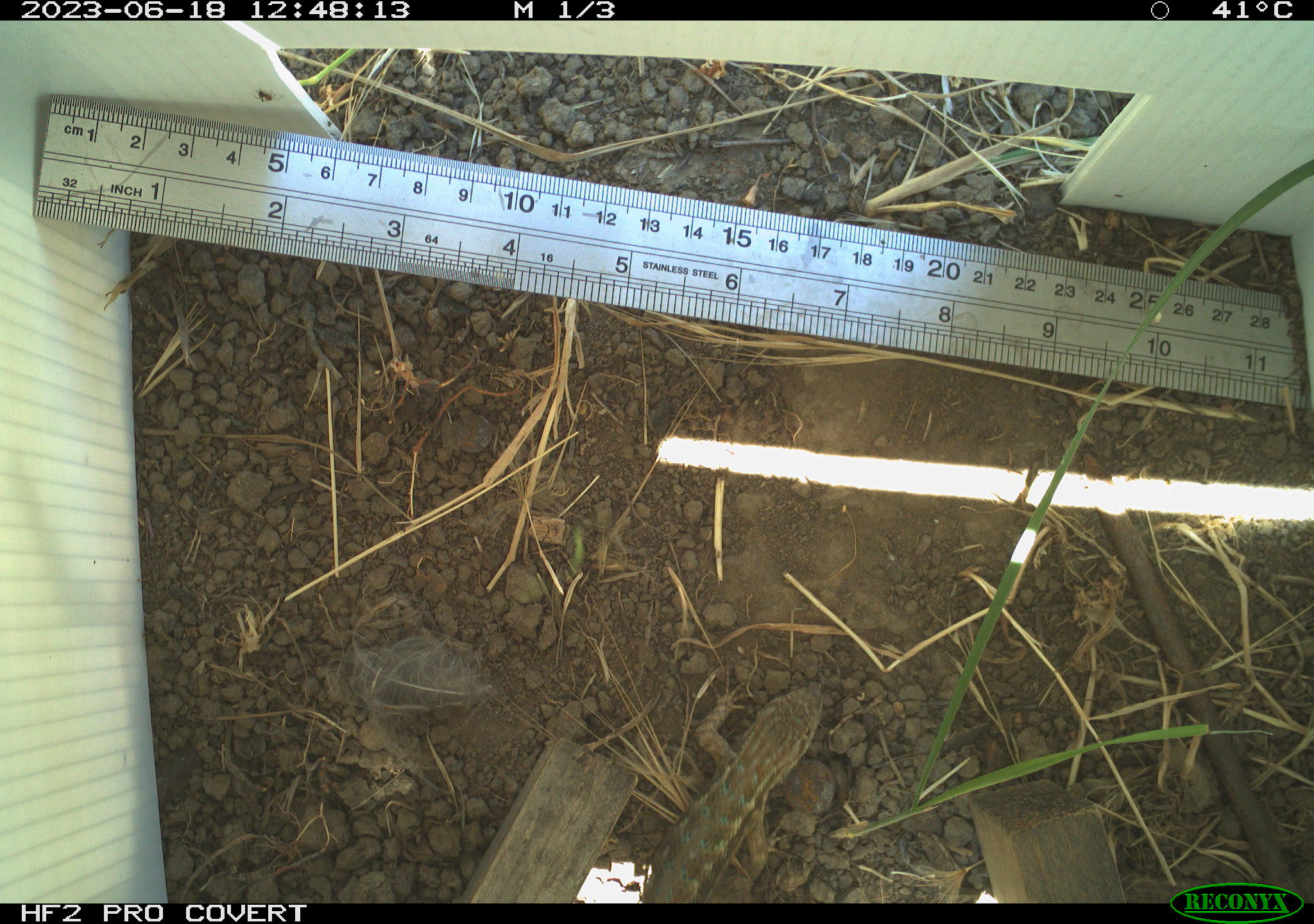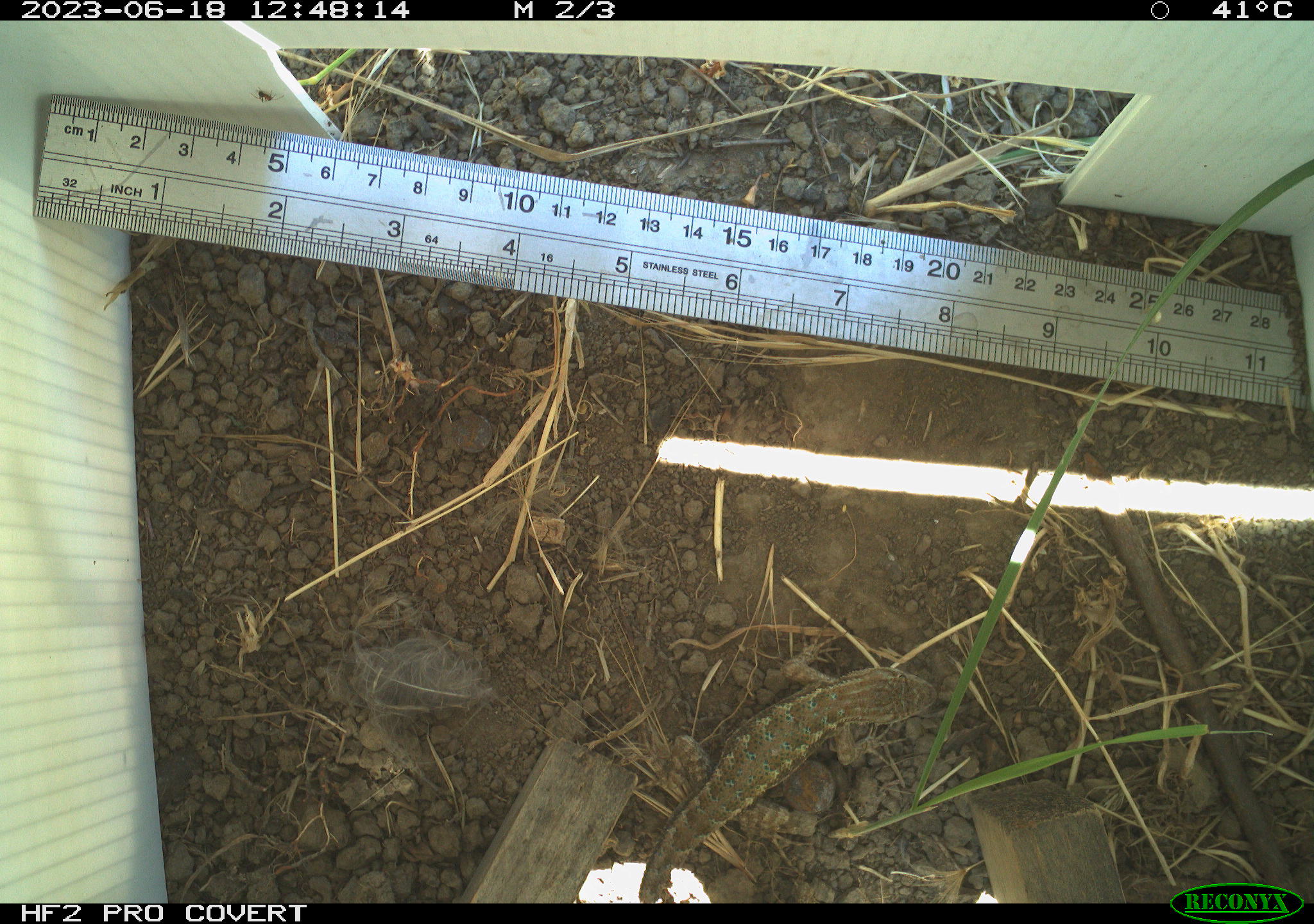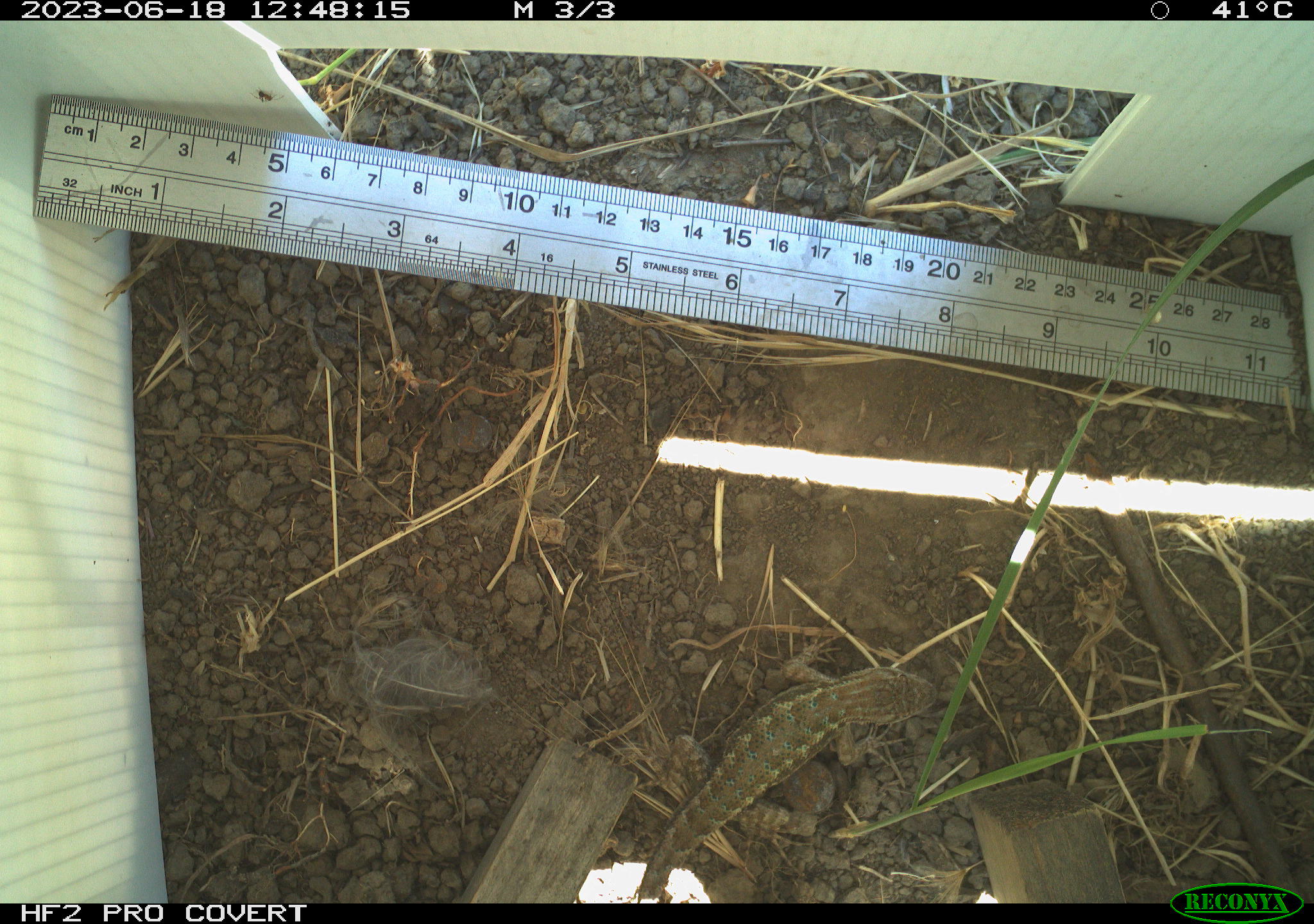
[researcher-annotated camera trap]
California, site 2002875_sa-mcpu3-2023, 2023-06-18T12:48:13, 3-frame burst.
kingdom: Animalia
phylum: Chordata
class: Reptilia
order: Squamata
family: Phrynosomatidae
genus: Sceloporus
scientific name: Sceloporus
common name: spiny lizards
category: sceloporus species